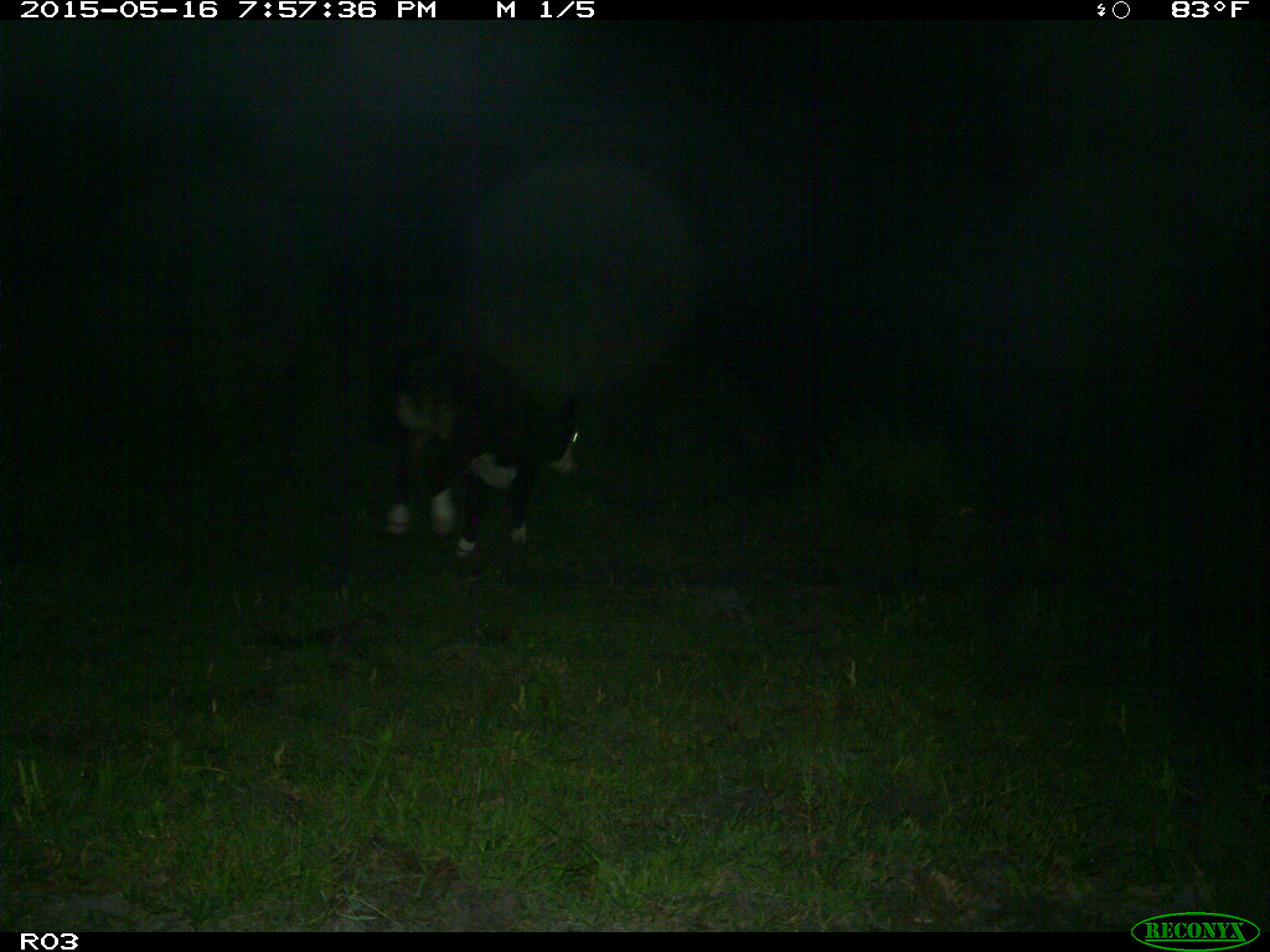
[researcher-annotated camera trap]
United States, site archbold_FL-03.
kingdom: Animalia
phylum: Chordata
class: Mammalia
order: Artiodactyla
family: Bovidae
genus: Bos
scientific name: Bos taurus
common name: domestic cow